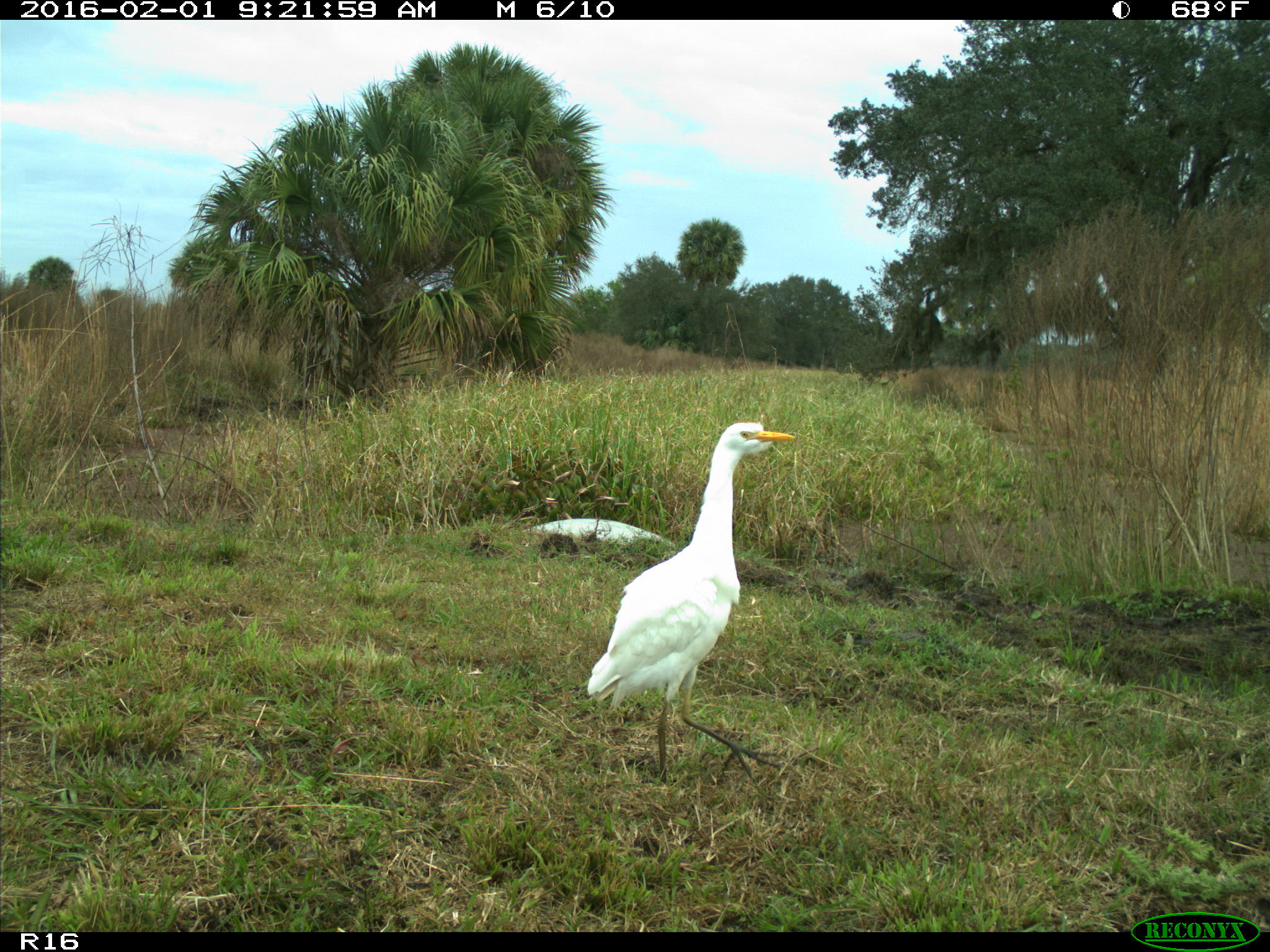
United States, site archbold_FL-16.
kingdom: Animalia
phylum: Chordata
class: Aves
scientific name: Aves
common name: birds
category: unidentified bird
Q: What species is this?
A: Unidentified bird (birds) (Aves).